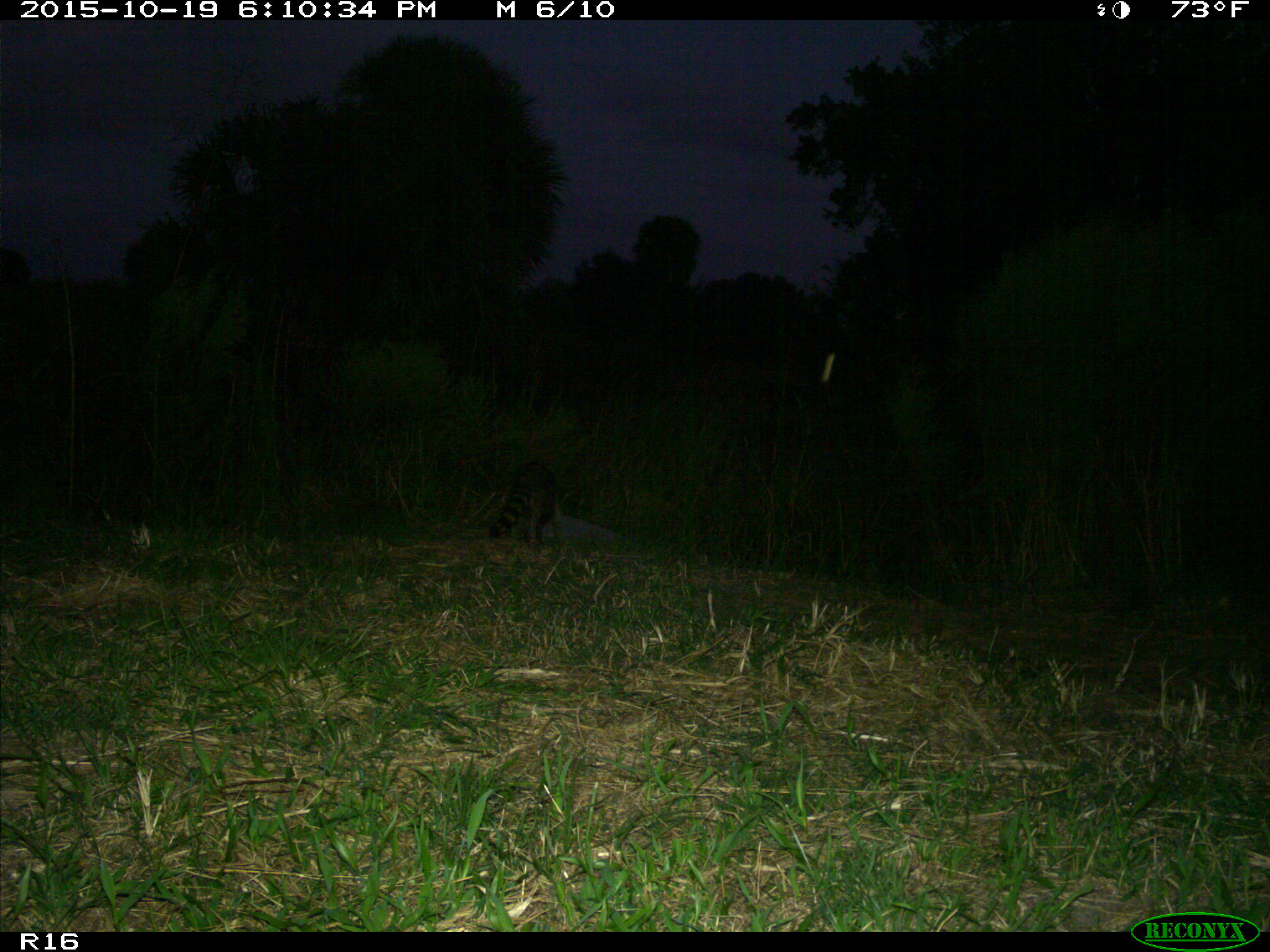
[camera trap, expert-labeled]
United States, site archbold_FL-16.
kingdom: Animalia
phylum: Chordata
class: Mammalia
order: Carnivora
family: Procyonidae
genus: Procyon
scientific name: Procyon lotor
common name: common raccoon